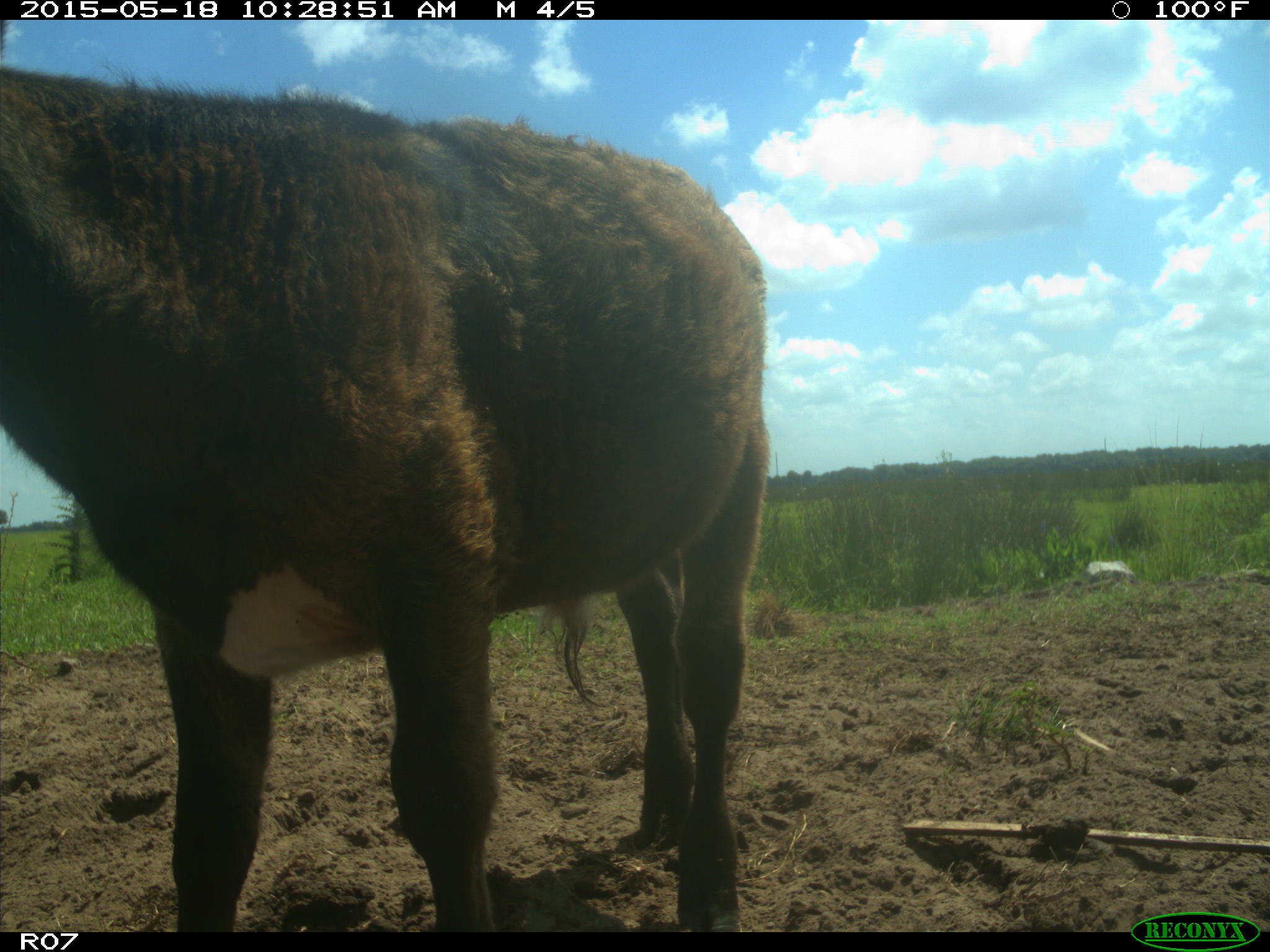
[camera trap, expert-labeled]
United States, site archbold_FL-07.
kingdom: Animalia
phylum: Chordata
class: Mammalia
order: Artiodactyla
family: Bovidae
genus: Bos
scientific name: Bos taurus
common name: domestic cow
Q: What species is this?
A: Bos taurus (domestic cow).